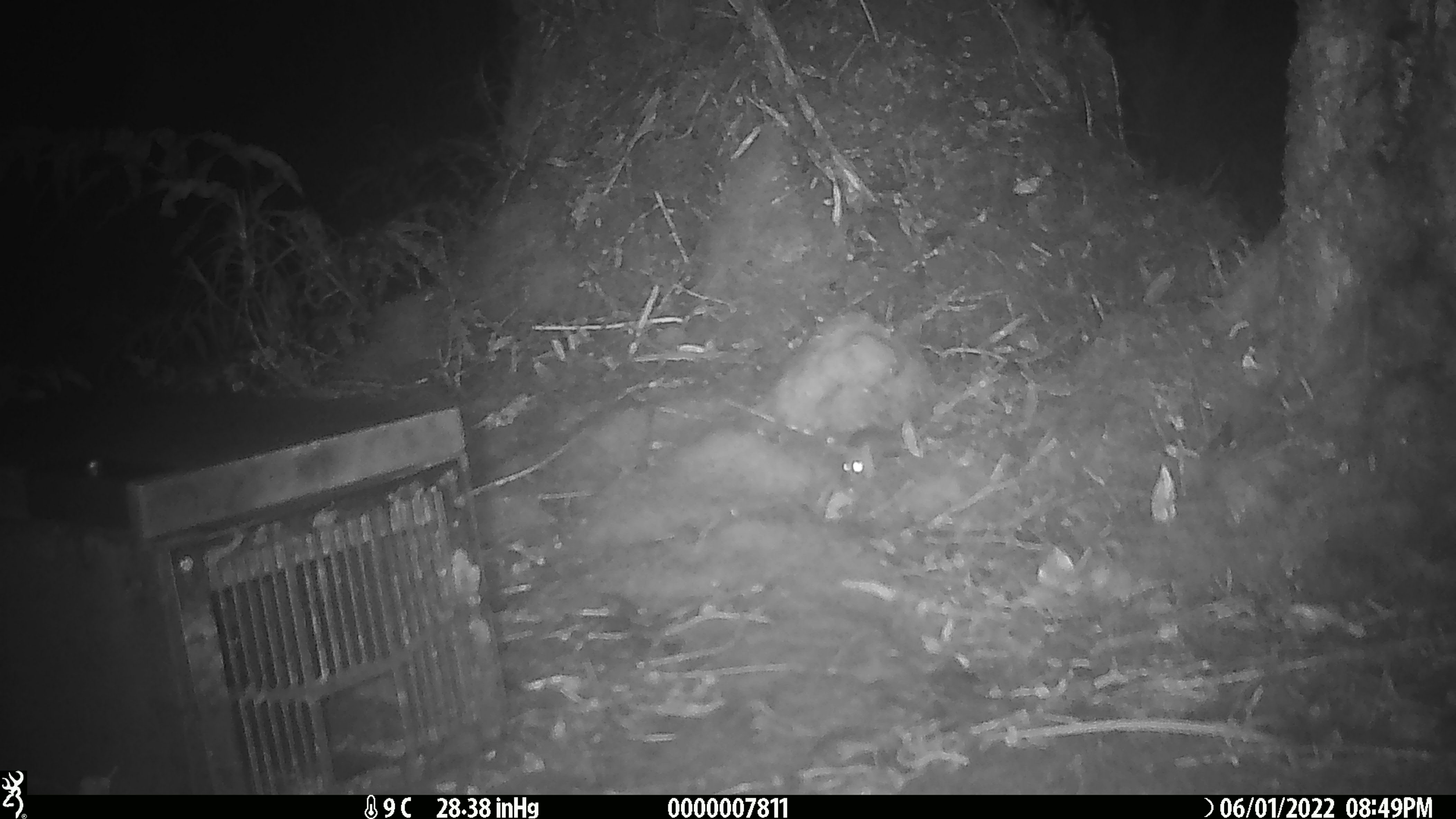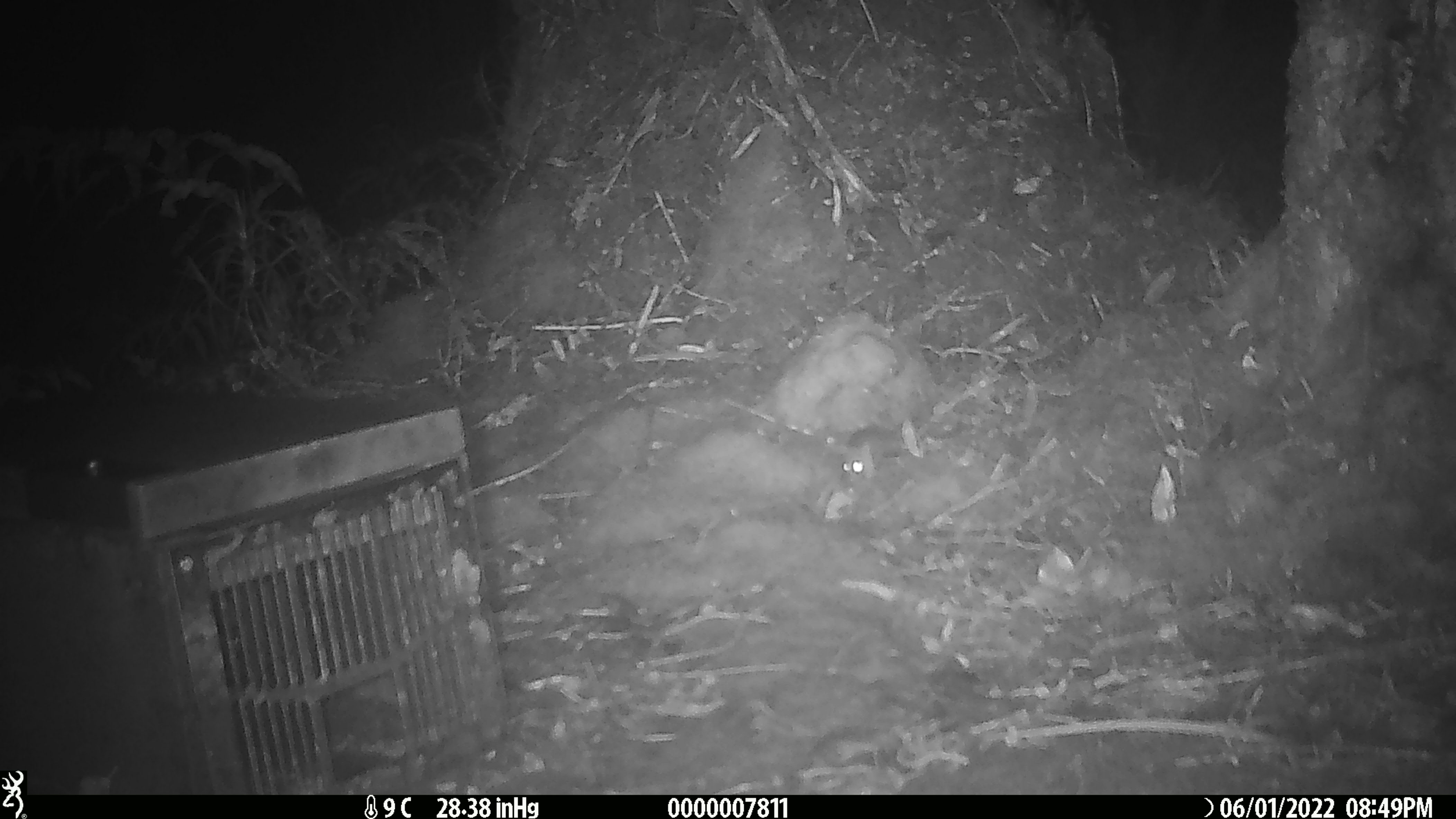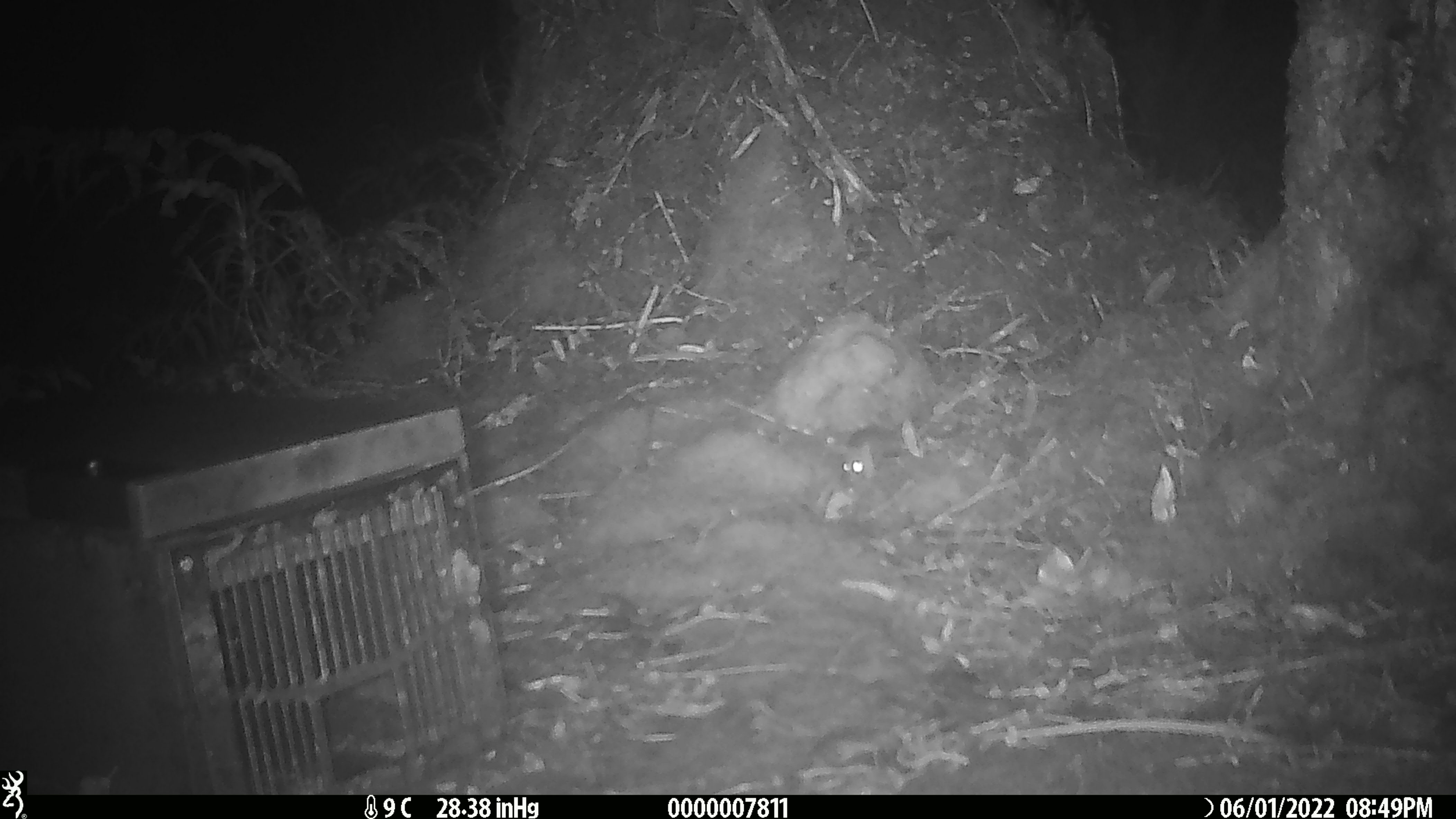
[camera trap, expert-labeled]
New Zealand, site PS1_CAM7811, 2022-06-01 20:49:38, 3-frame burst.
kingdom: Animalia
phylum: Chordata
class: Mammalia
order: Rodentia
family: Muridae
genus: Mus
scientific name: Mus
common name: mouse